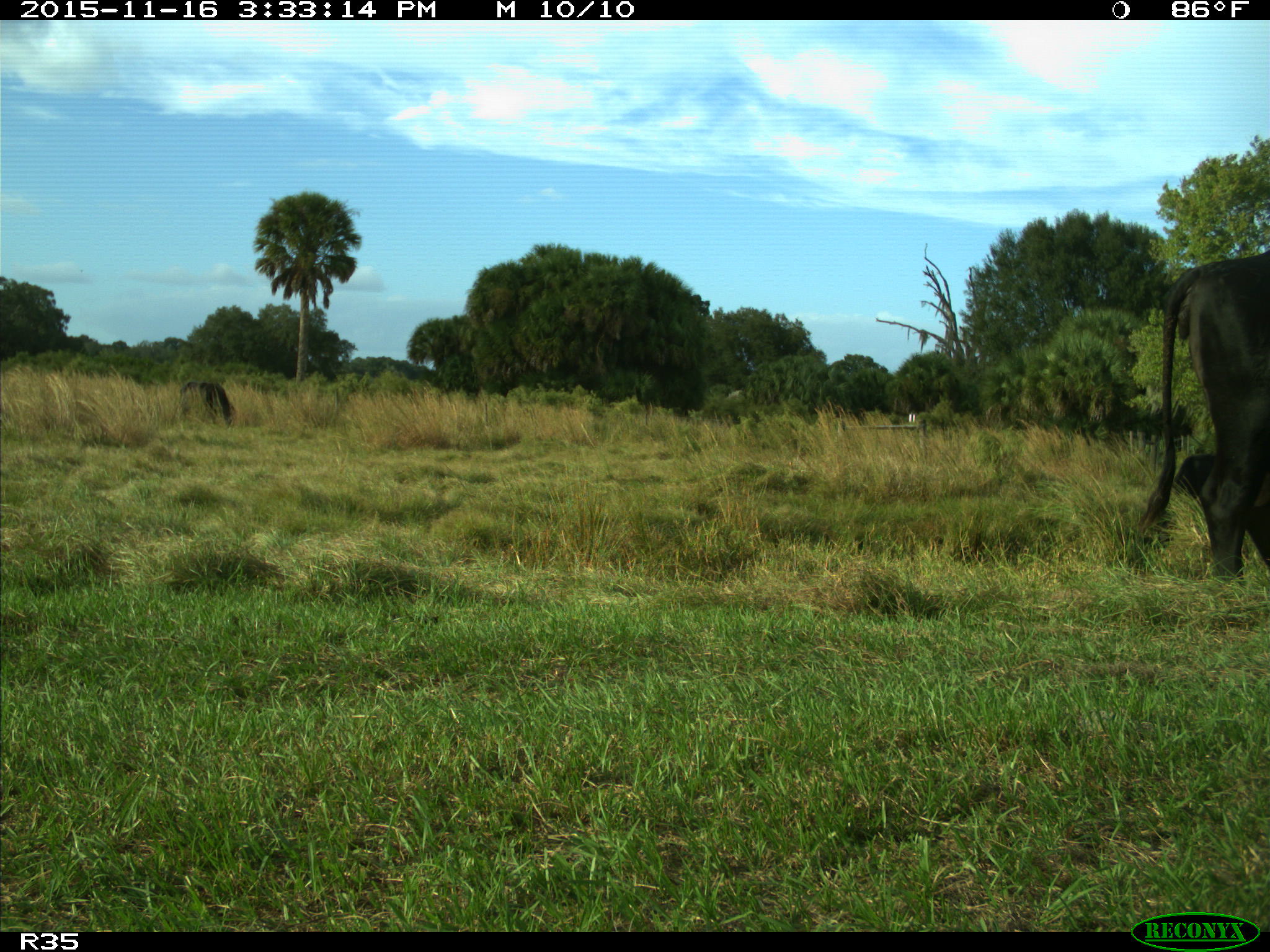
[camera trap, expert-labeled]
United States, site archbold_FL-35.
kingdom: Animalia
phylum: Chordata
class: Mammalia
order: Artiodactyla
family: Bovidae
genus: Bos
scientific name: Bos taurus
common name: domestic cow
Bos taurus (domestic cow).